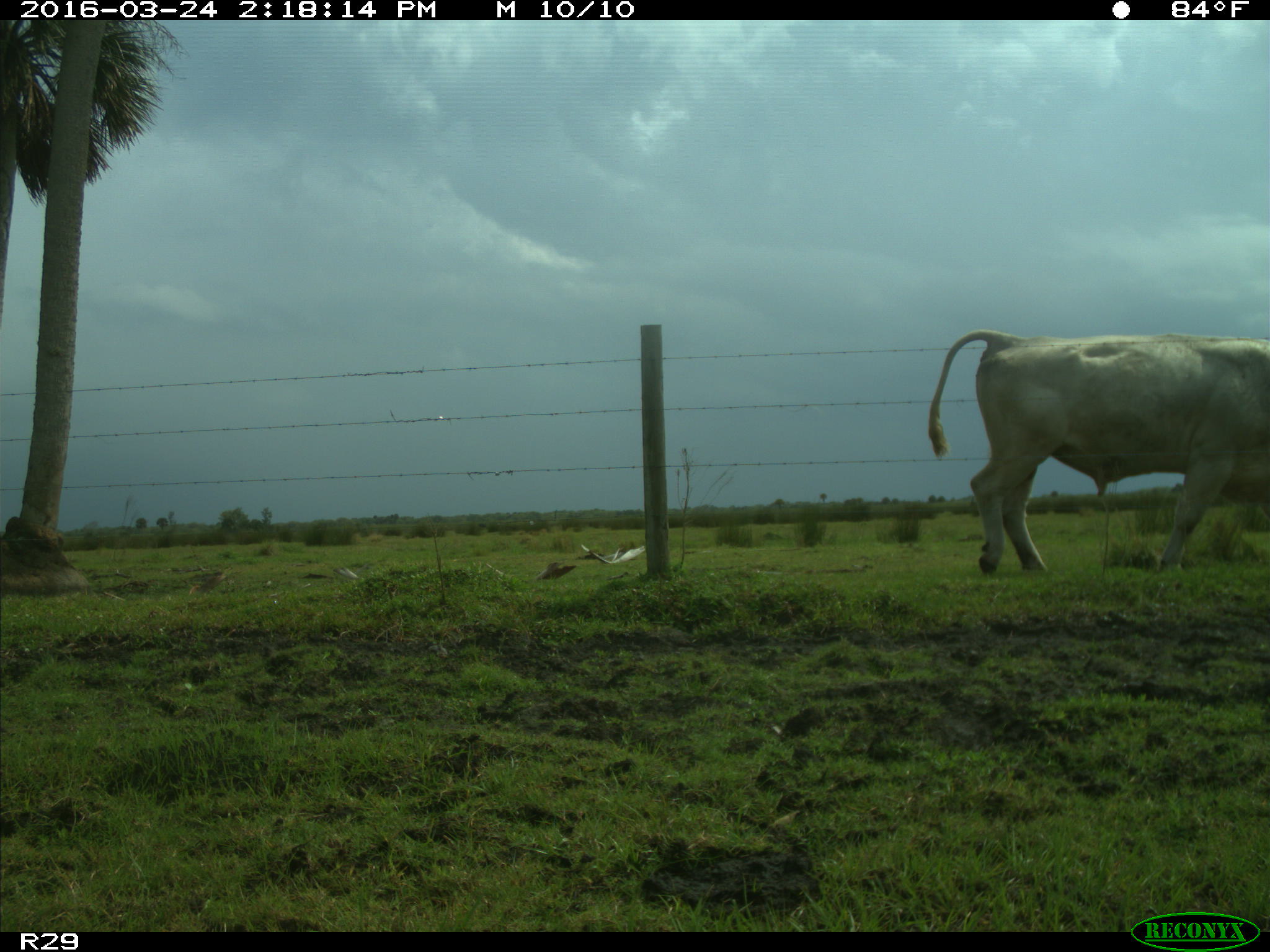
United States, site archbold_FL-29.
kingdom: Animalia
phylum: Chordata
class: Mammalia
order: Artiodactyla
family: Bovidae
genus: Bos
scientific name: Bos taurus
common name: domestic cow